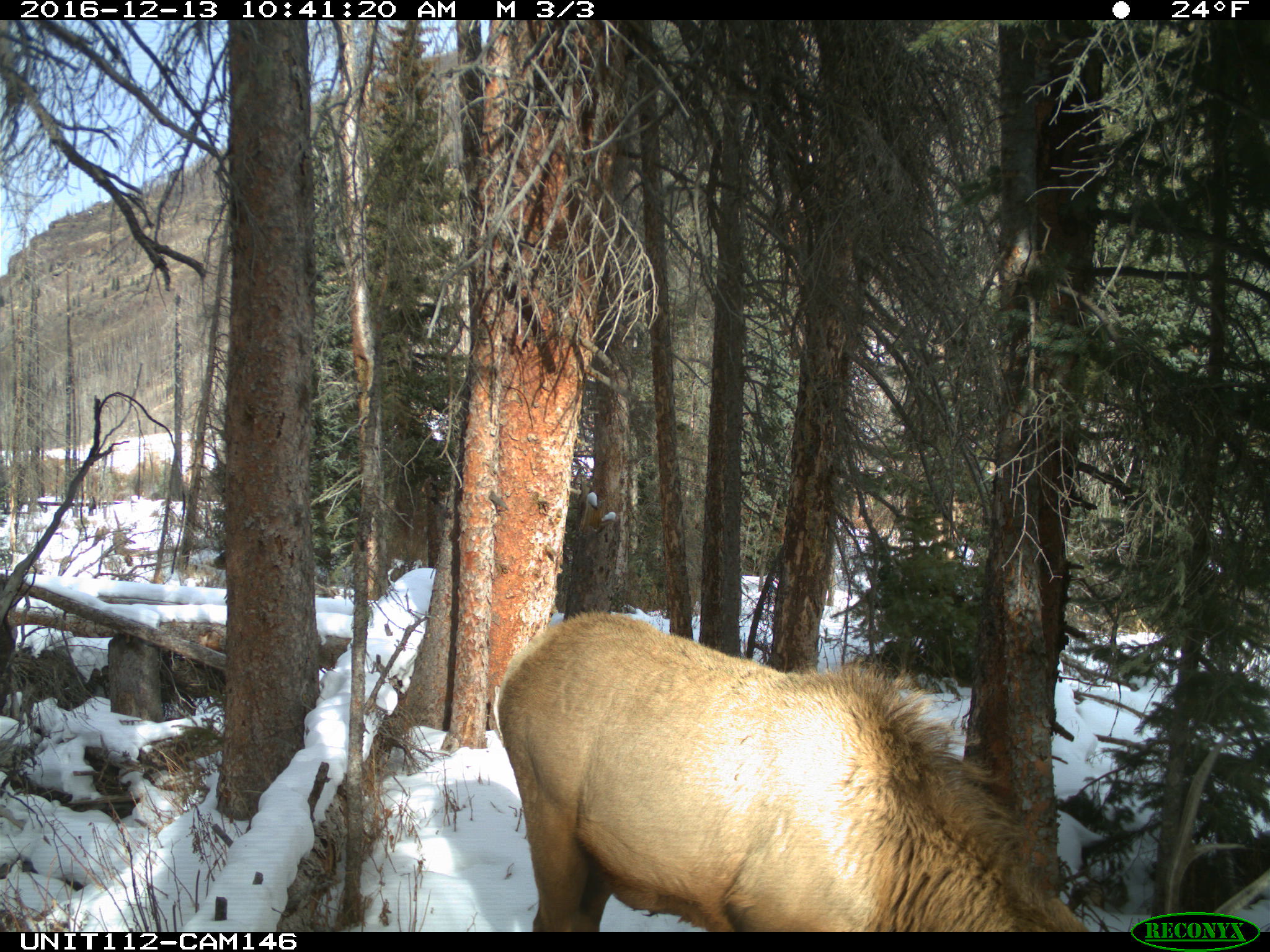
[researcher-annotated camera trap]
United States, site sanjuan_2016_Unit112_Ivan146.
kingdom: Animalia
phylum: Chordata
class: Mammalia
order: Artiodactyla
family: Cervidae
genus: Cervus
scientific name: Cervus elaphus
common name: red deer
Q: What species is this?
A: Cervus elaphus (red deer).